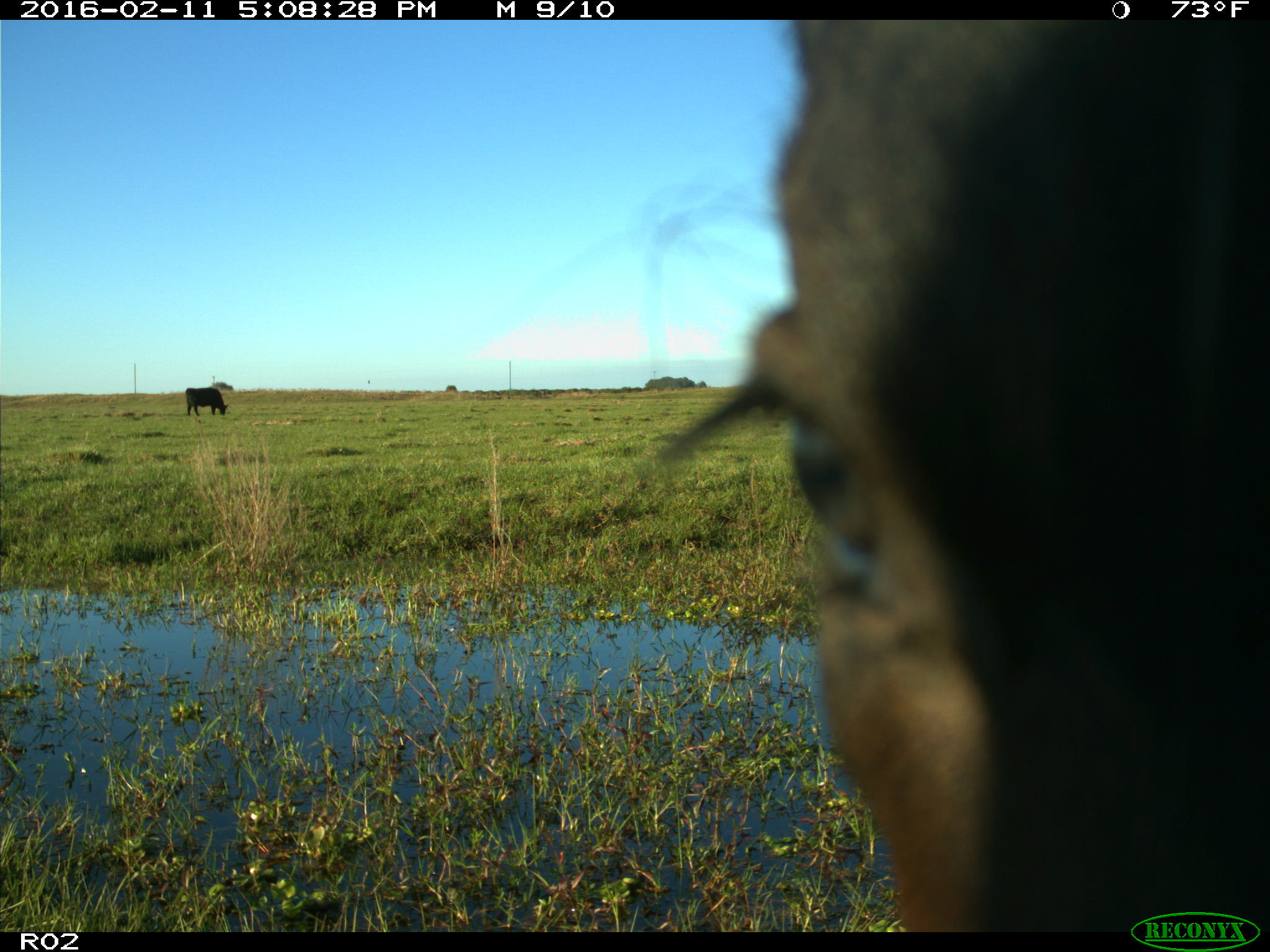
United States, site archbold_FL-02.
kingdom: Animalia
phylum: Chordata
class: Mammalia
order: Artiodactyla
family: Bovidae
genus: Bos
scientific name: Bos taurus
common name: domestic cow